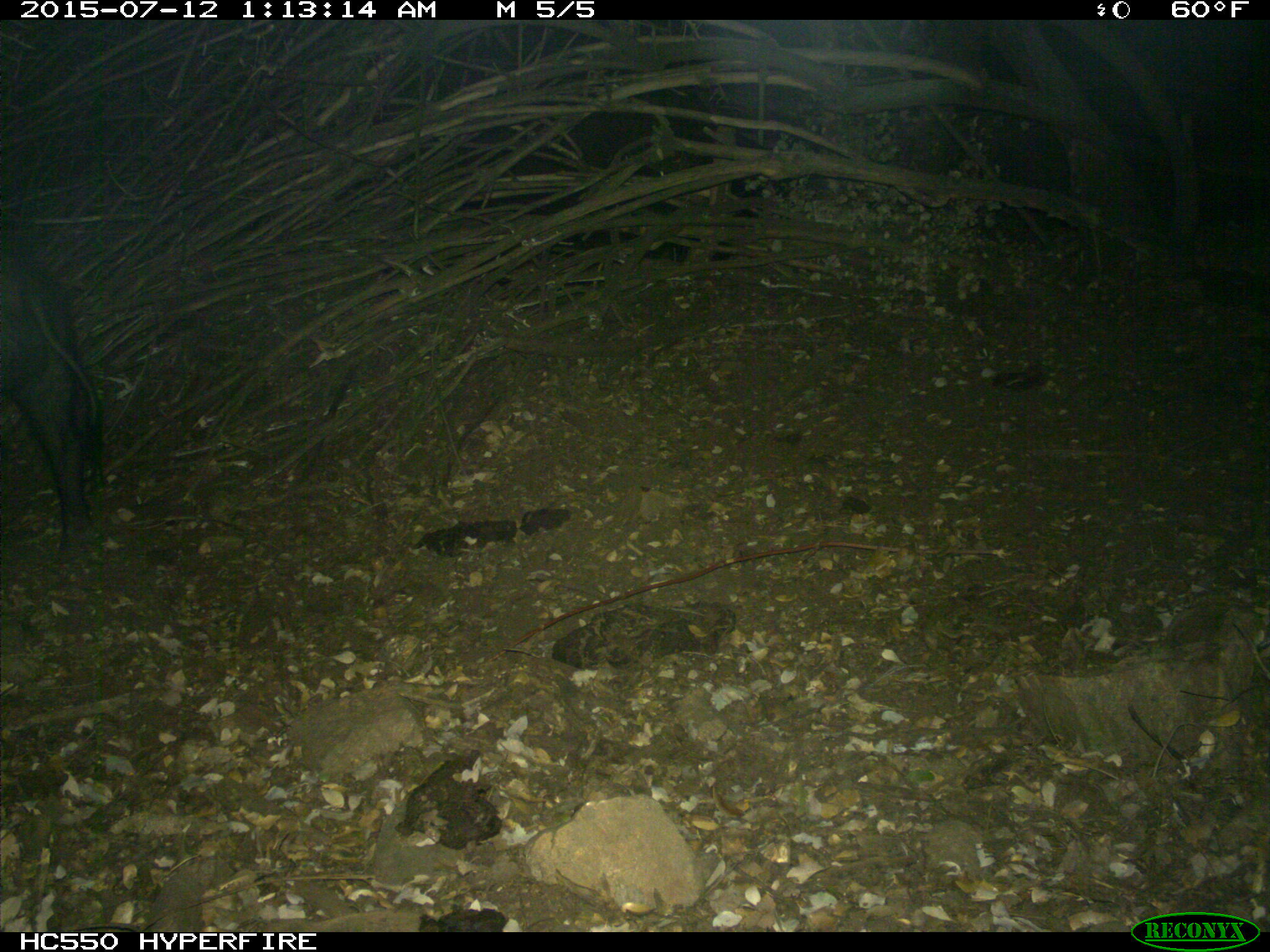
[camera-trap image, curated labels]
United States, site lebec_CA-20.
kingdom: Animalia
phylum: Chordata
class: Mammalia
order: Artiodactyla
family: Suidae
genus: Sus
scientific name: Sus scrofa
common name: wild boar